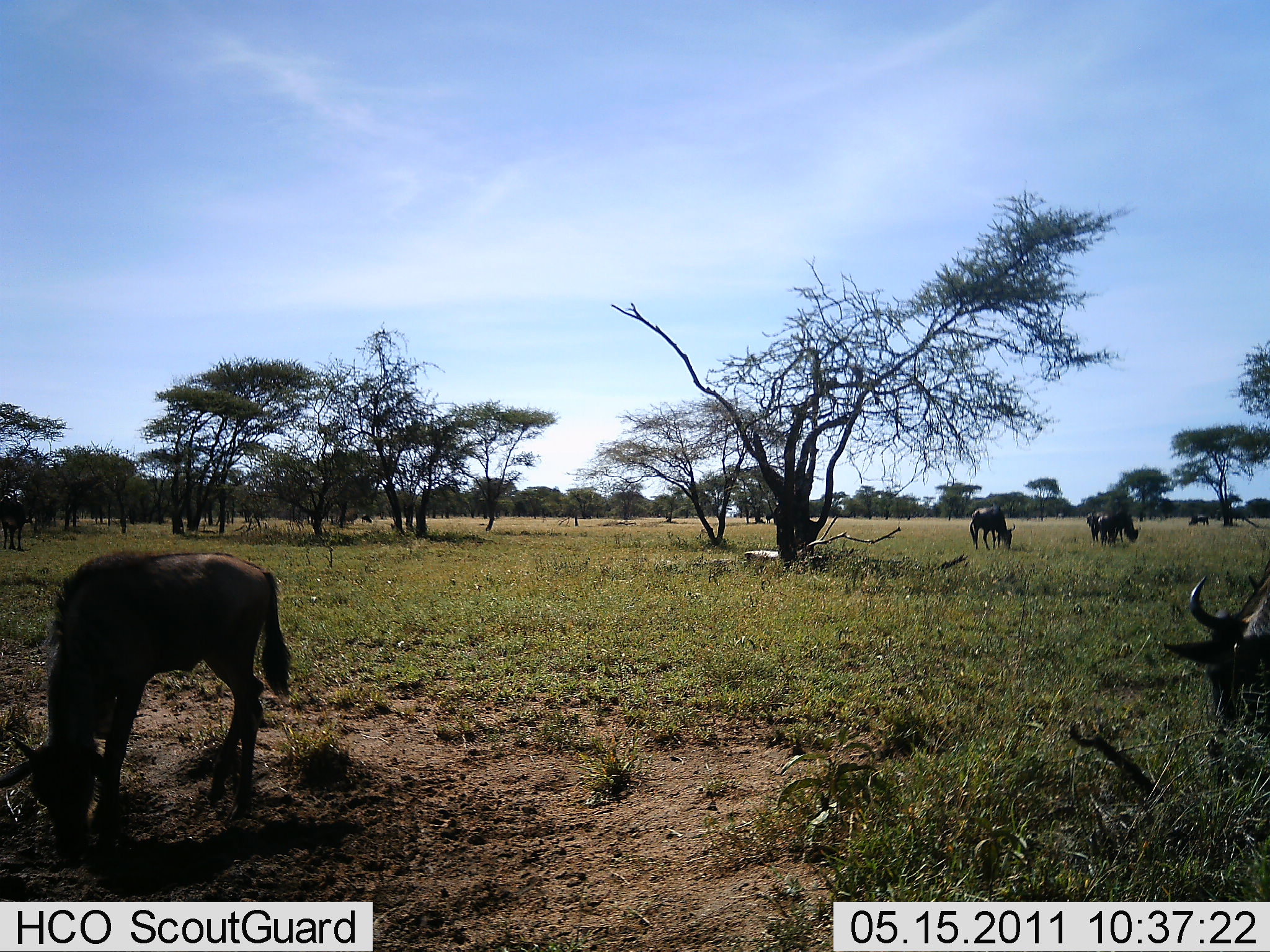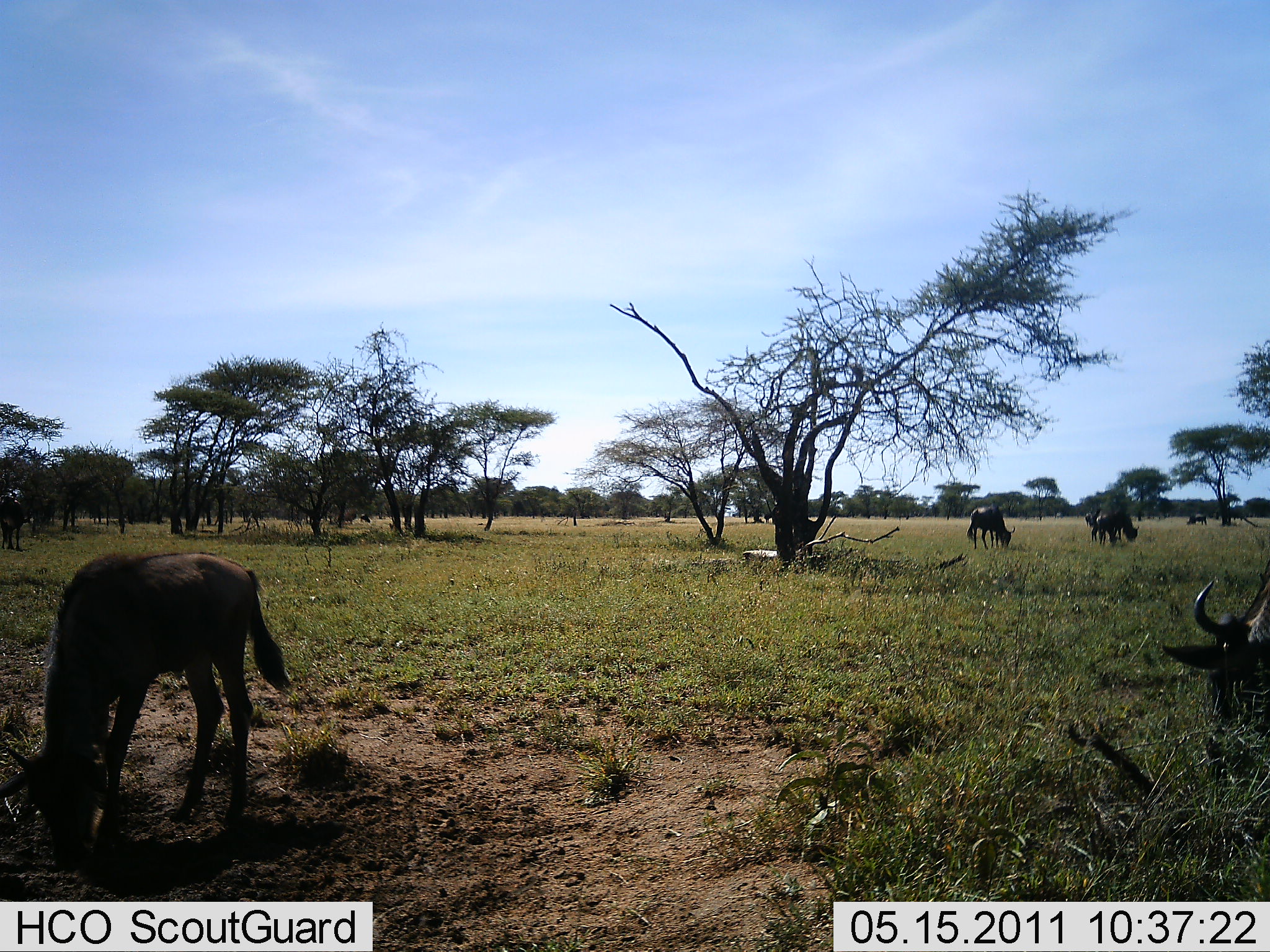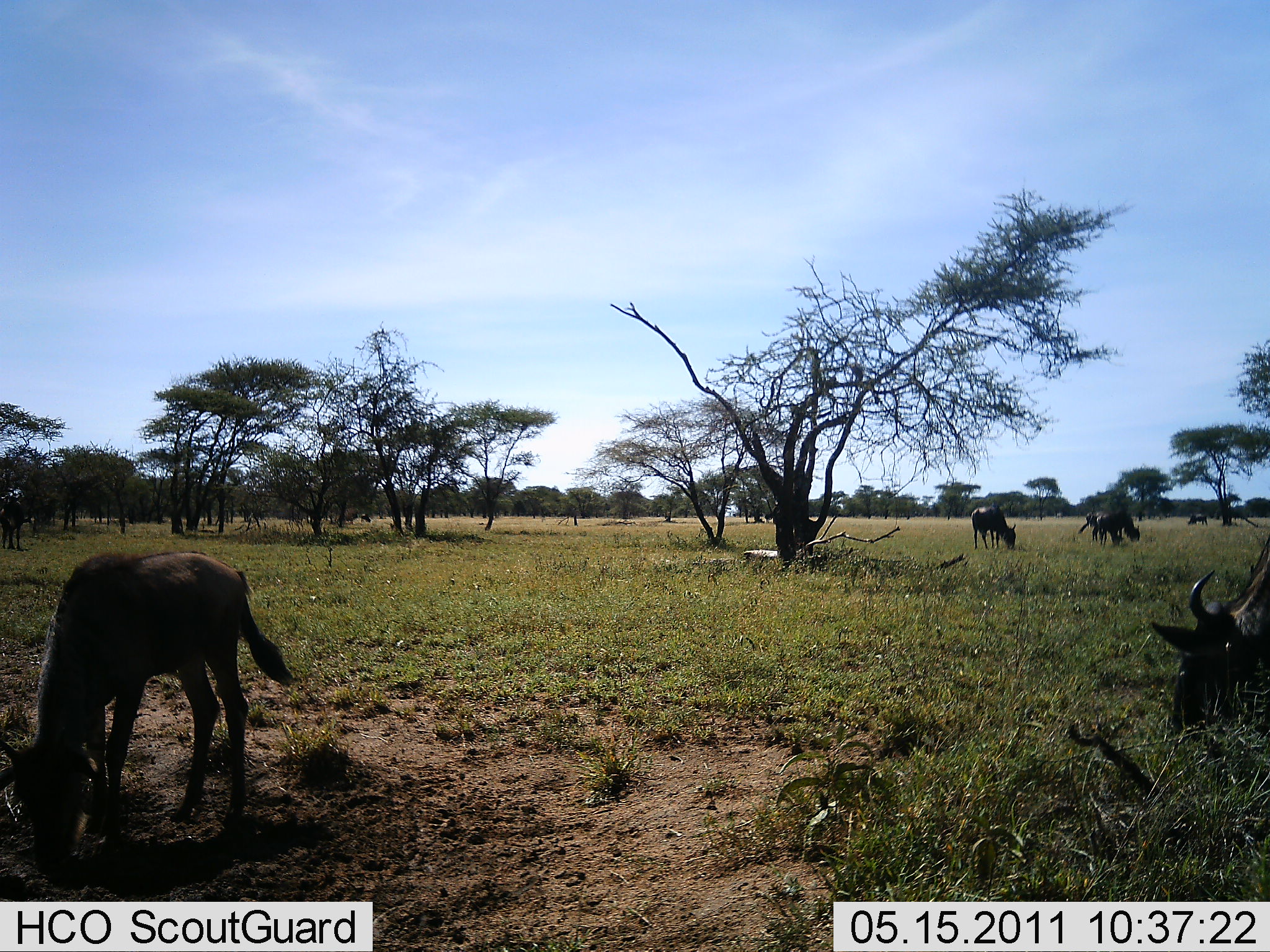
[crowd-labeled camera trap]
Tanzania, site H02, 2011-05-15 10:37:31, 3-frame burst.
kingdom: Animalia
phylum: Chordata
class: Mammalia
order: Artiodactyla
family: Bovidae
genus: Connochaetes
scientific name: Connochaetes taurinus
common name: blue wildebeest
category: wildebeest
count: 5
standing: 58%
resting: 8%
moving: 17%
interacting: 0%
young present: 25%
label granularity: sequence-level